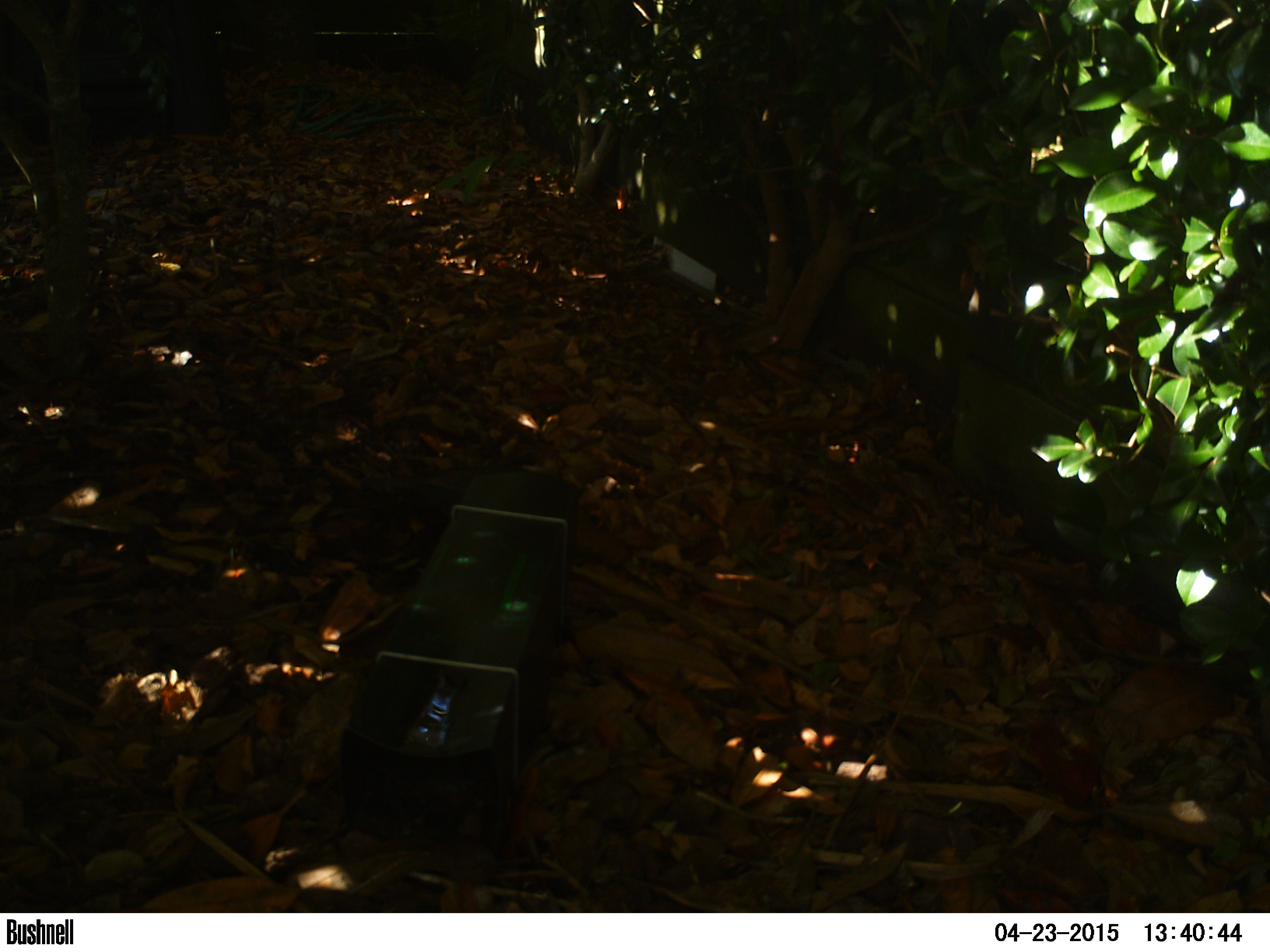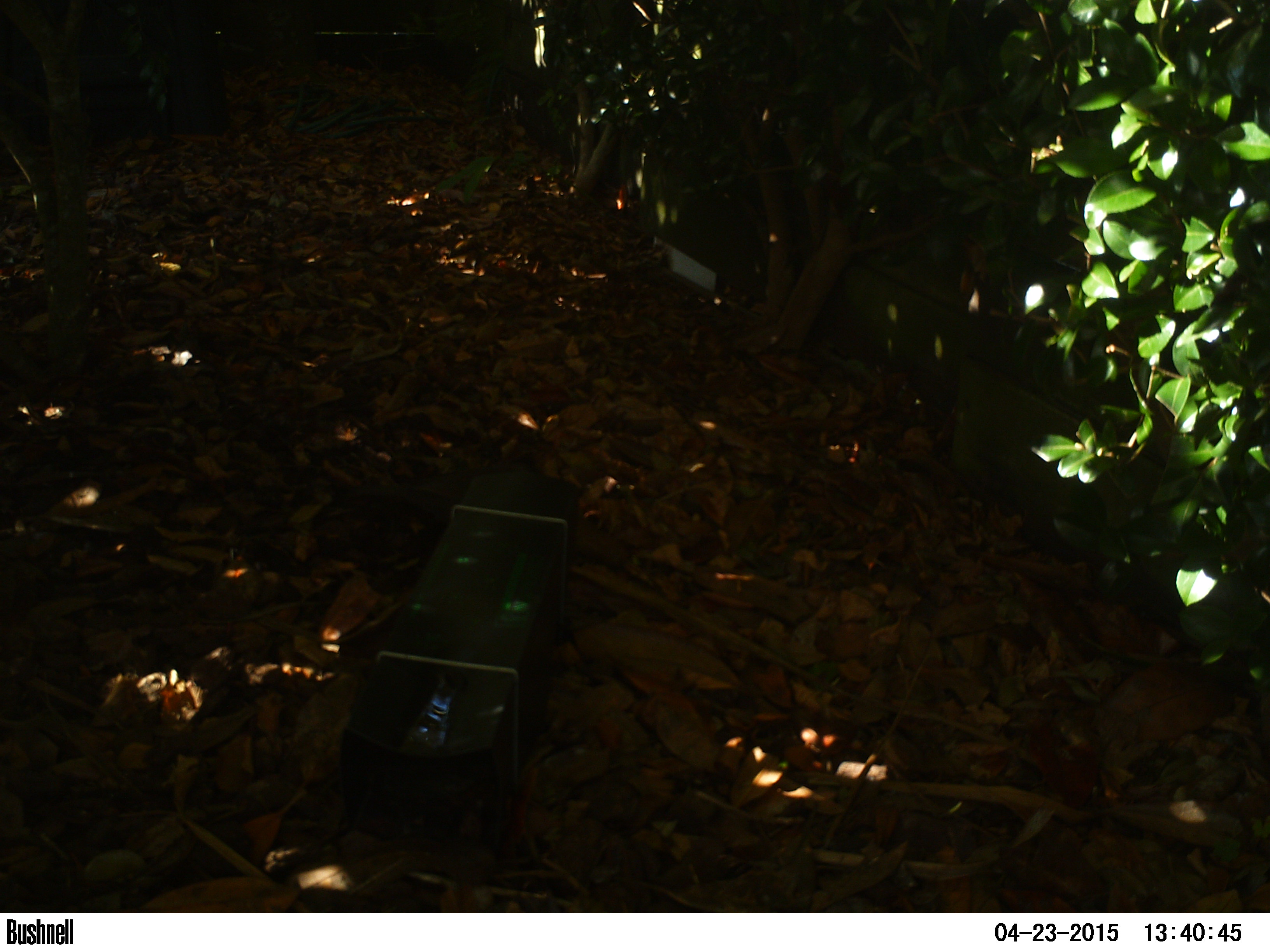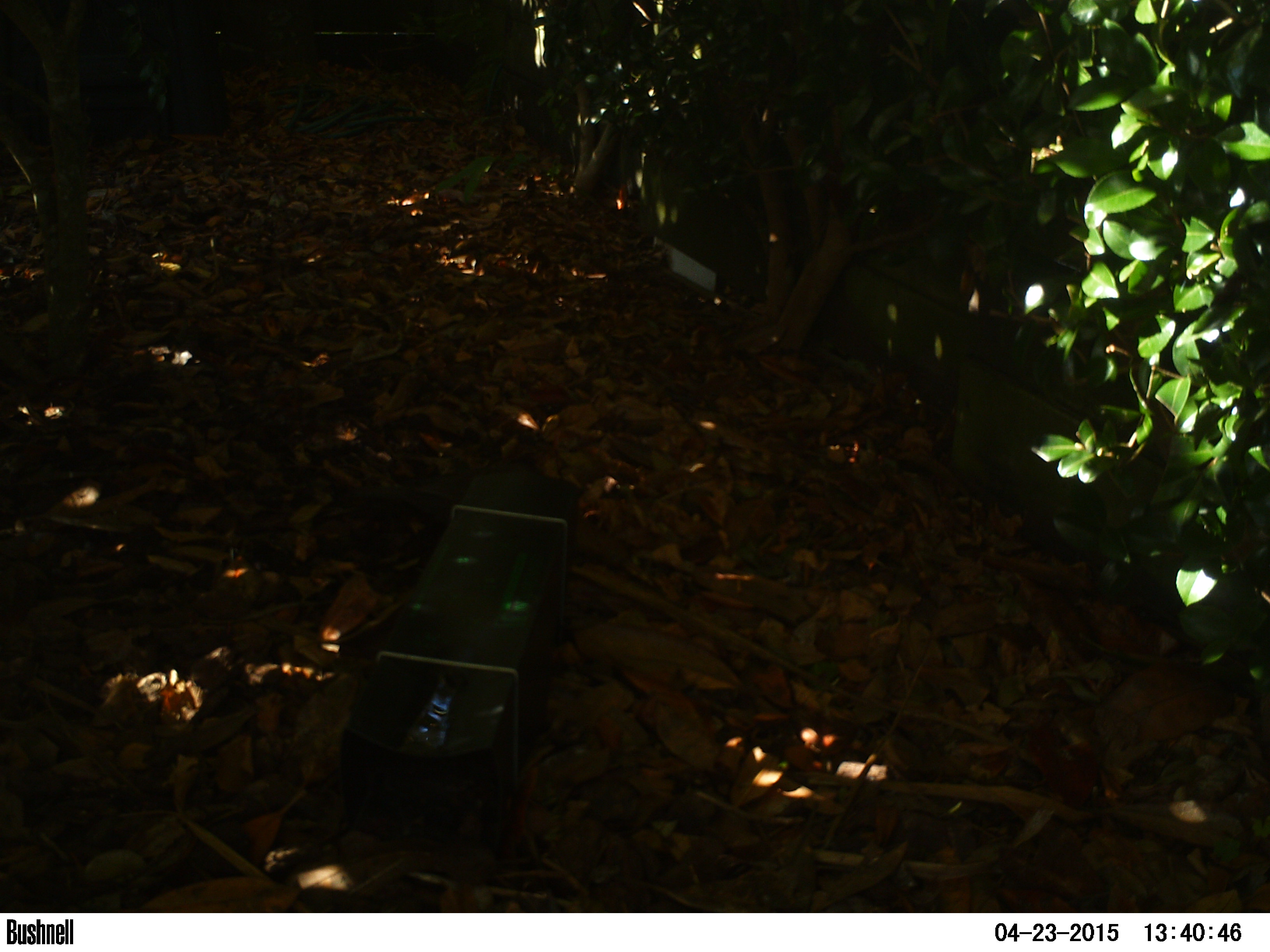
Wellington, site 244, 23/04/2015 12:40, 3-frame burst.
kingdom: Animalia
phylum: Chordata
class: Aves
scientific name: Aves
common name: bird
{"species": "bird (Aves)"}